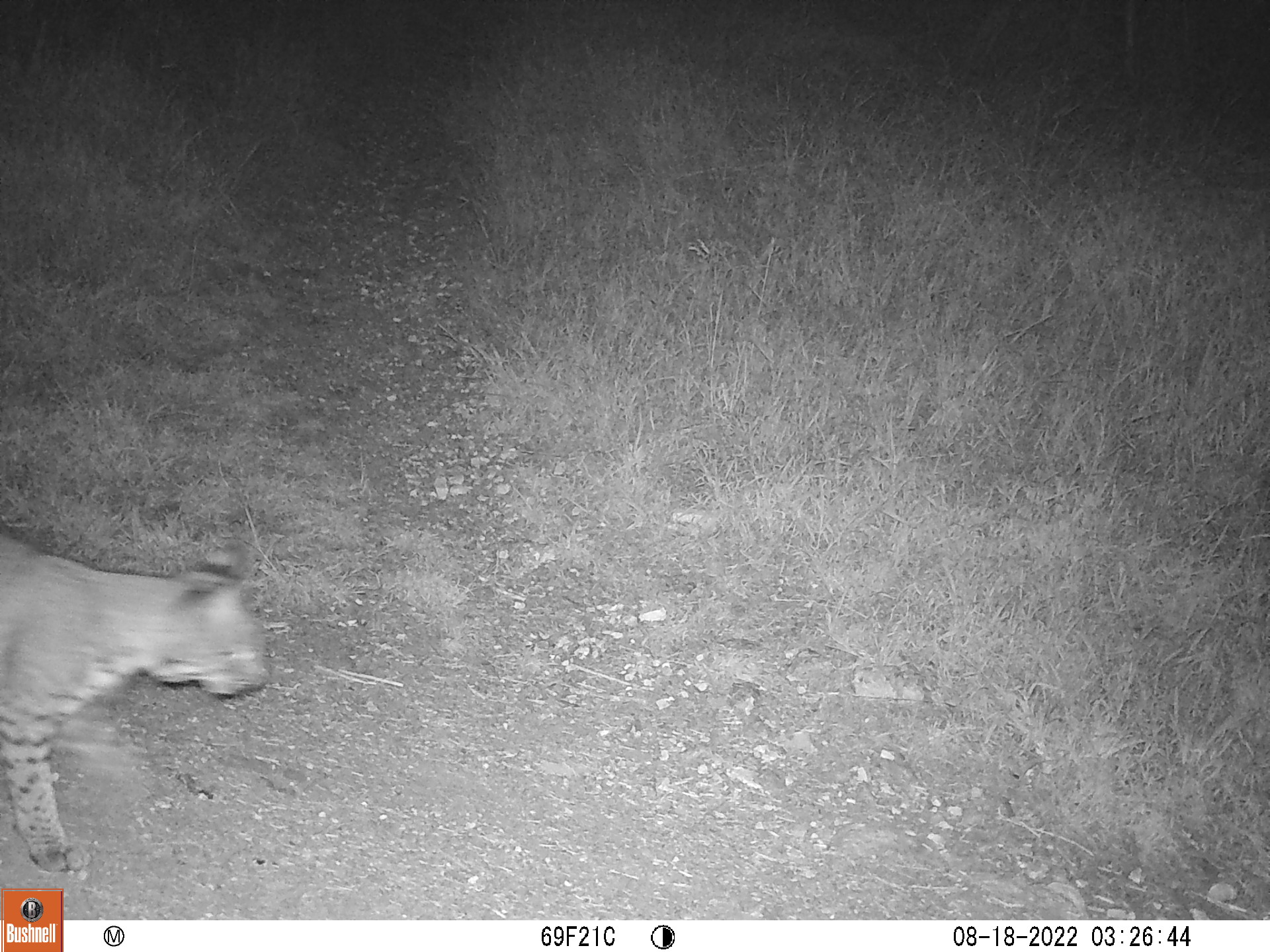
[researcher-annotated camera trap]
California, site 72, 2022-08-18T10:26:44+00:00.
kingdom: Animalia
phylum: Chordata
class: Mammalia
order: Carnivora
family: Felidae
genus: Lynx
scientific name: Lynx rufus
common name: bobcat